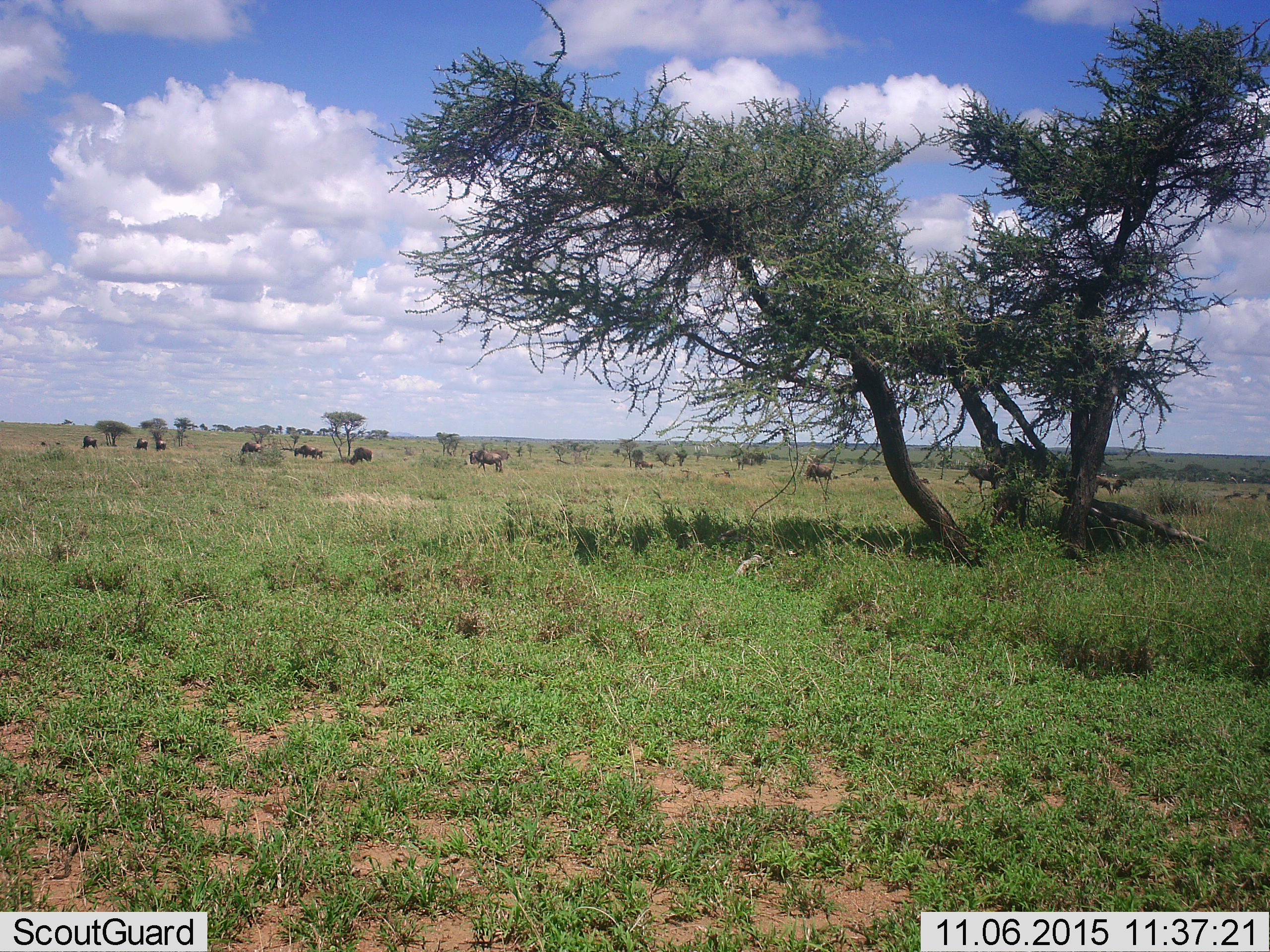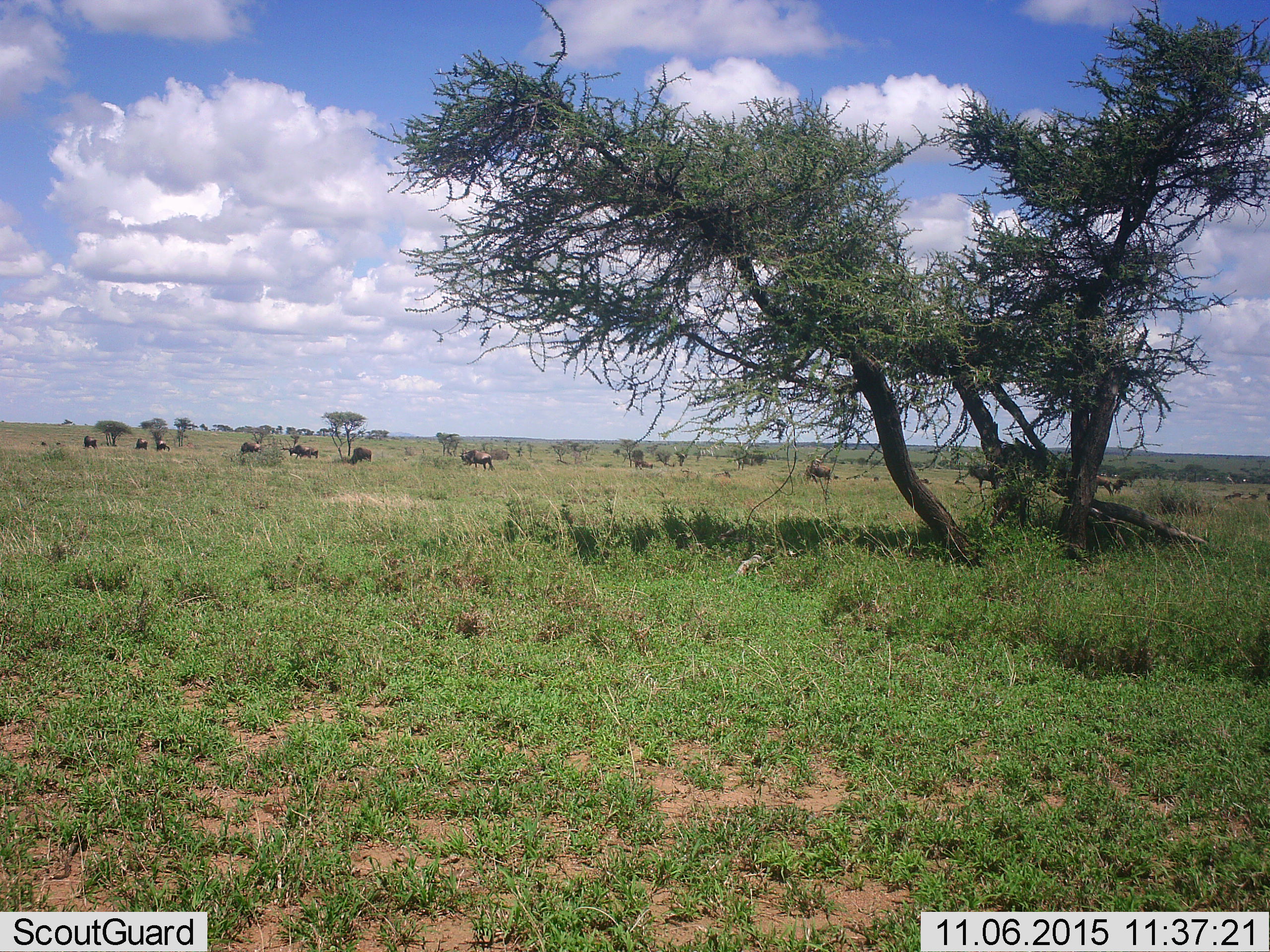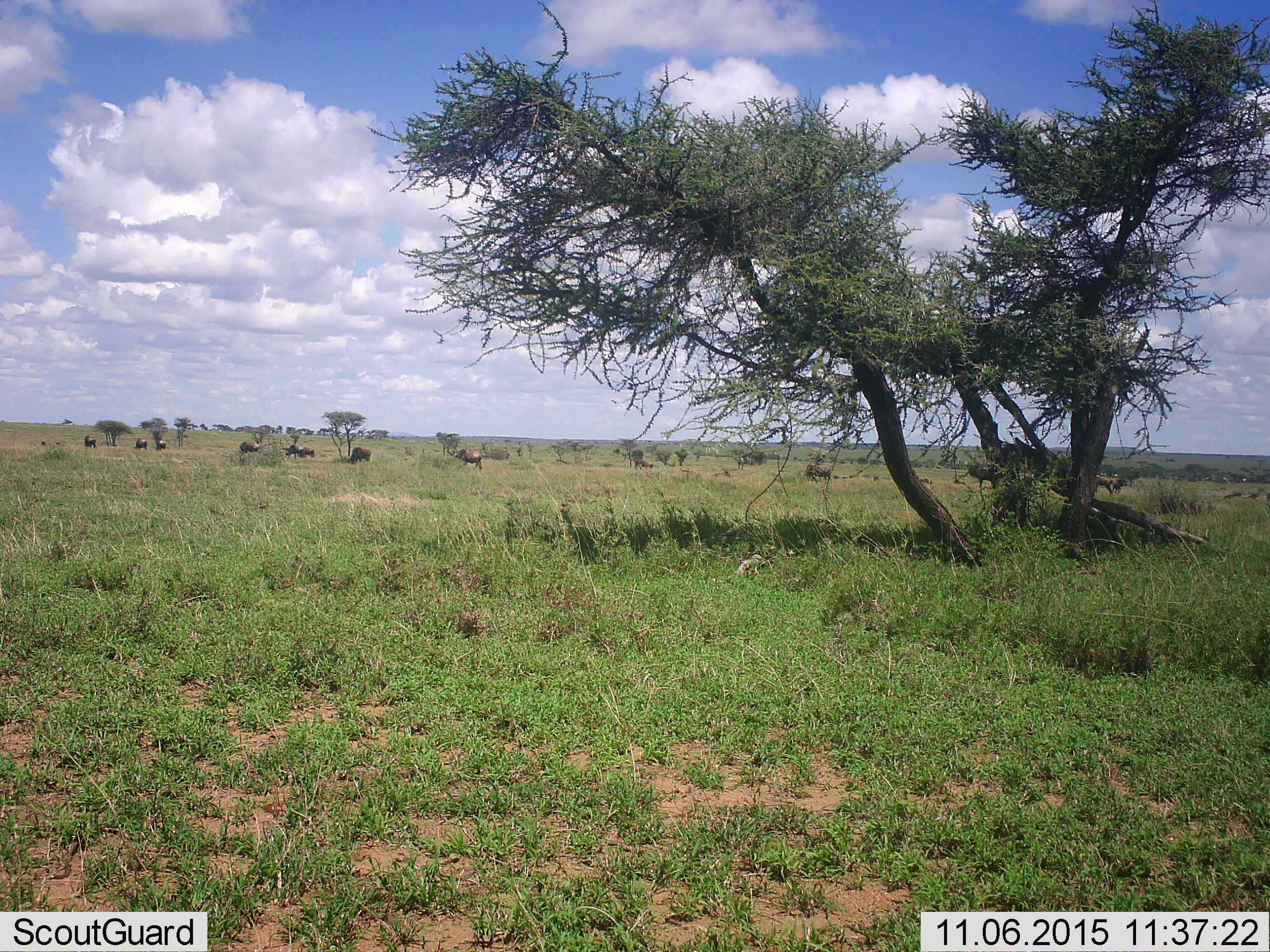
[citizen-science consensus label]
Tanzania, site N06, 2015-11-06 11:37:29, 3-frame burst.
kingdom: Animalia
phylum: Chordata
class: Mammalia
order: Artiodactyla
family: Bovidae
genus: Connochaetes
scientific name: Connochaetes taurinus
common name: blue wildebeest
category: wildebeest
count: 11-50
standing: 78%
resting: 0%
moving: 100%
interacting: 11%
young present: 22%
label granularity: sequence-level